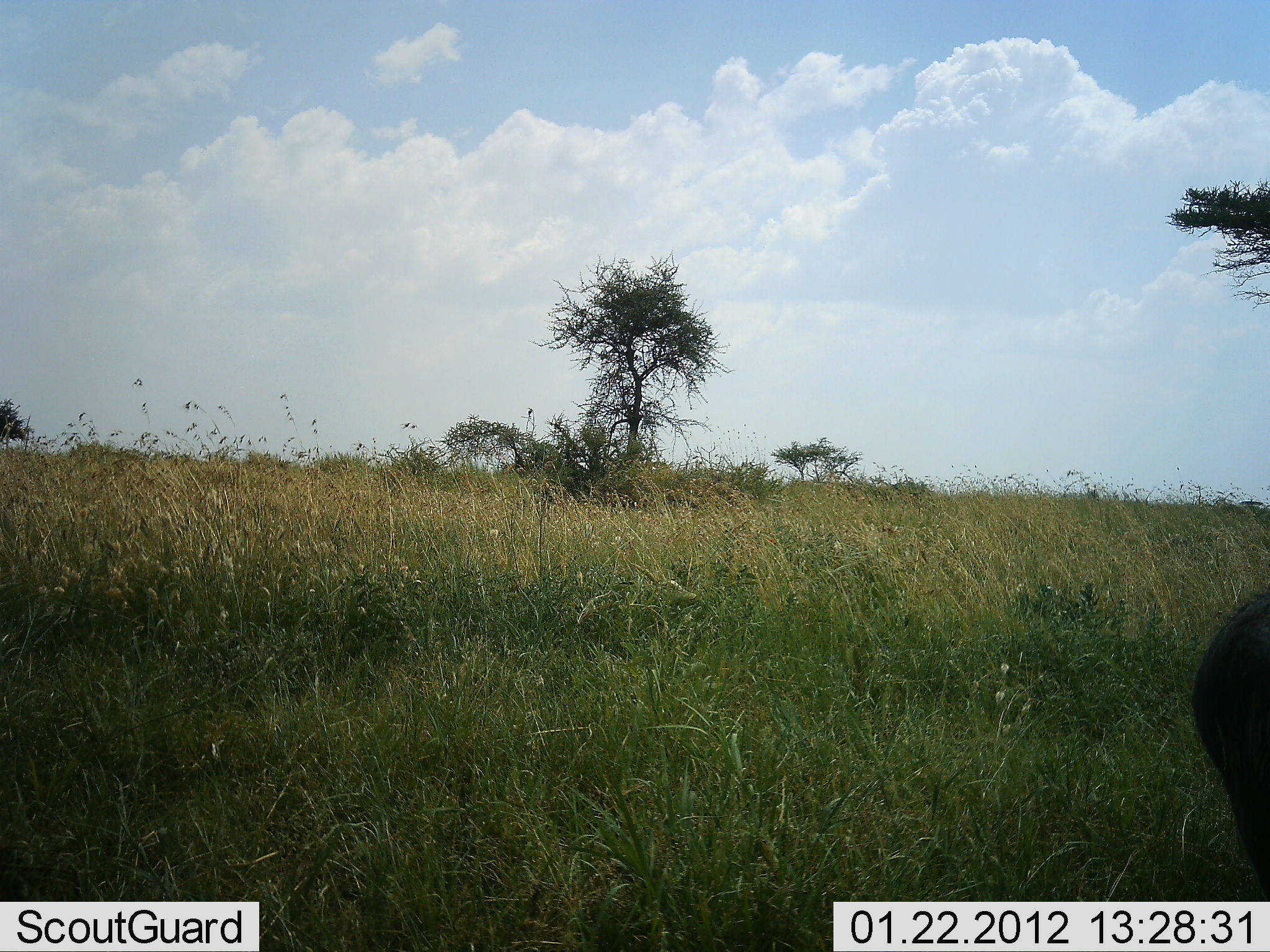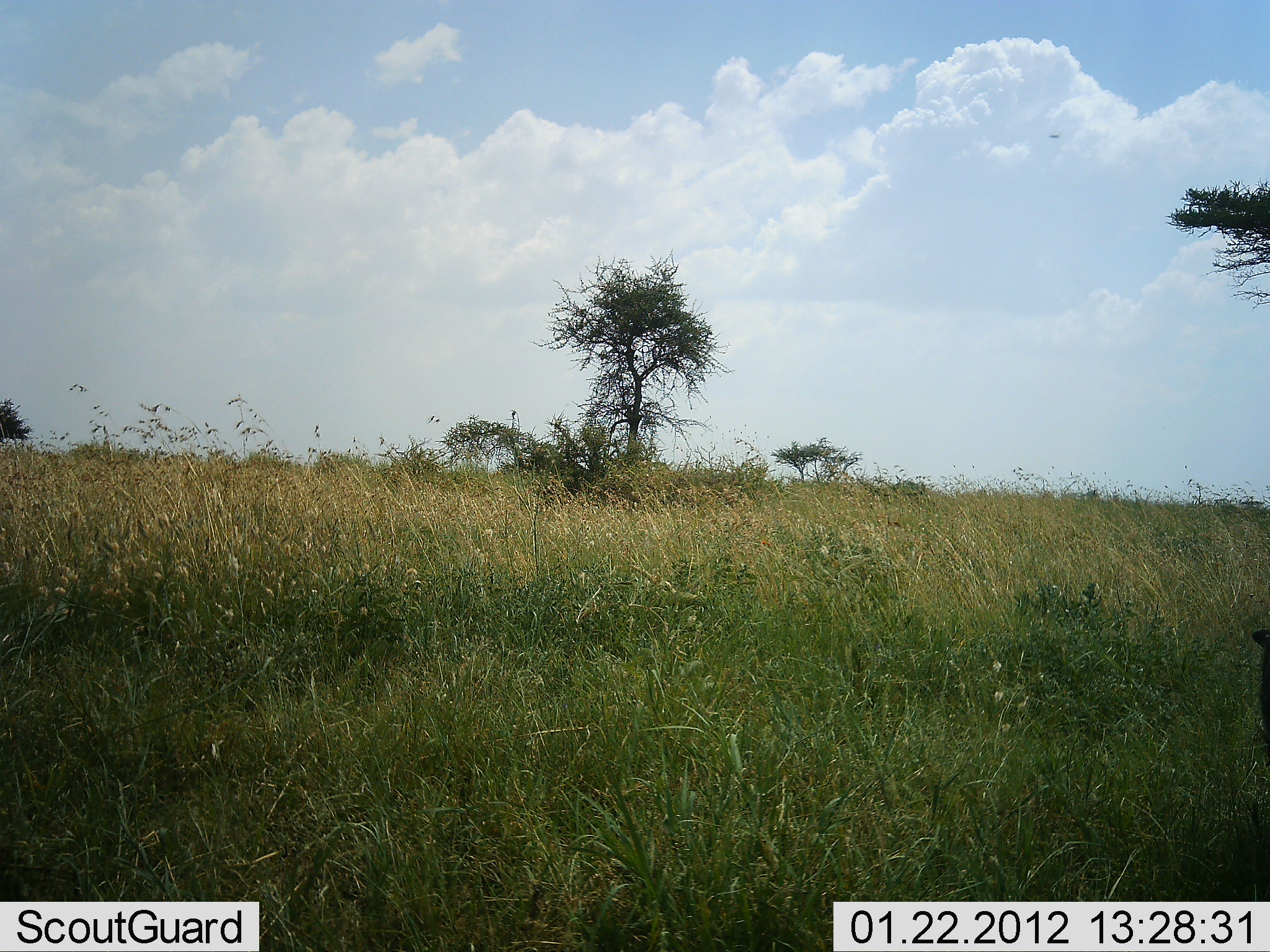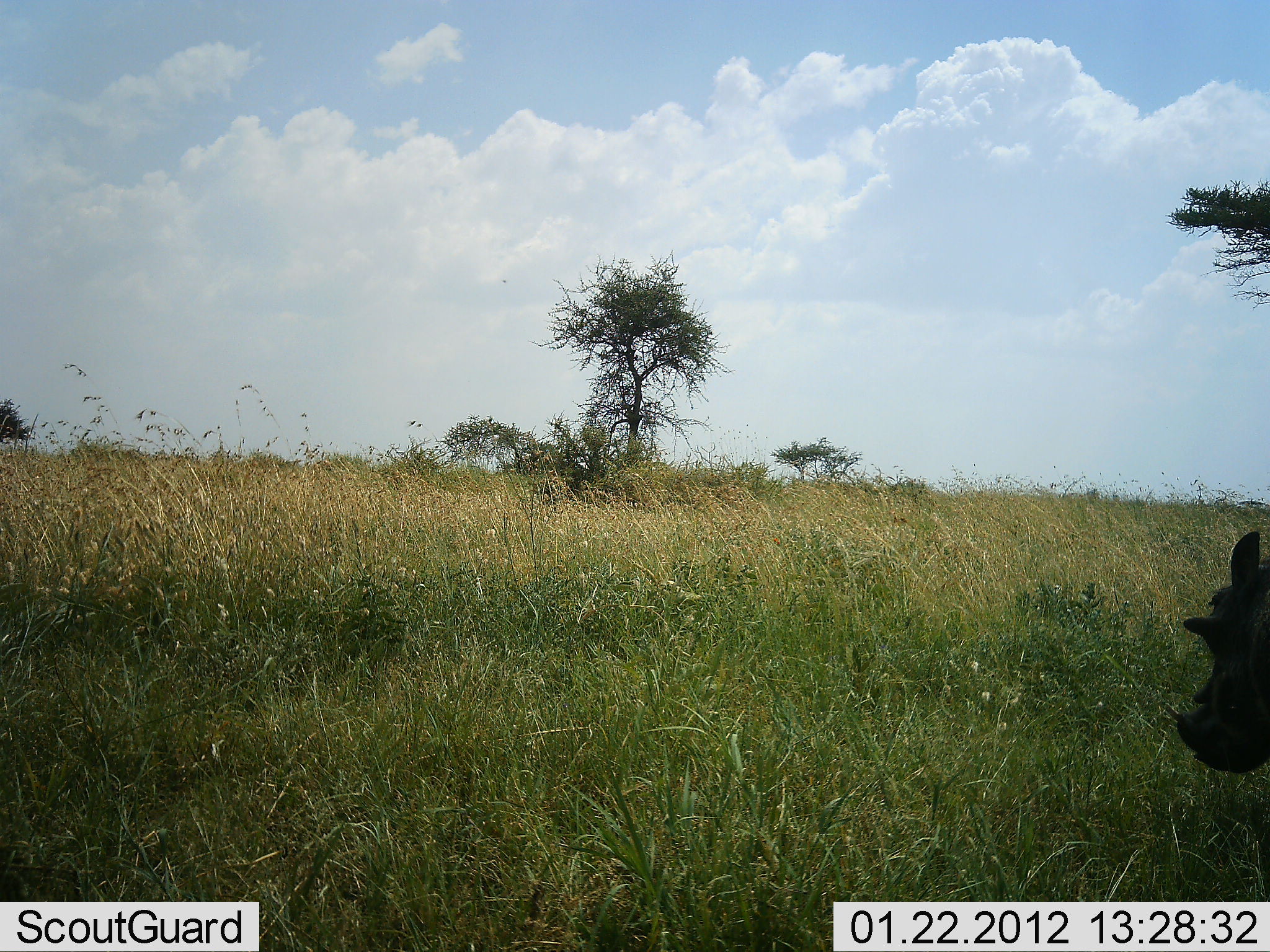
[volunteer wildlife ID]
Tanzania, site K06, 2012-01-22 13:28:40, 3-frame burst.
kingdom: Animalia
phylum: Chordata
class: Mammalia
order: Artiodactyla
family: Suidae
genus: Phacochoerus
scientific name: Phacochoerus africanus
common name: warthog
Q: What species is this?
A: Warthog (Phacochoerus africanus).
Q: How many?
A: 1.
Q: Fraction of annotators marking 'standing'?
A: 42%.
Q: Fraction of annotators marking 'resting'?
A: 0%.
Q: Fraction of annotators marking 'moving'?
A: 63%.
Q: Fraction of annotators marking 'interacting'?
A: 0%.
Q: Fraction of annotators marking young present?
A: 0%.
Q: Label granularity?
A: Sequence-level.